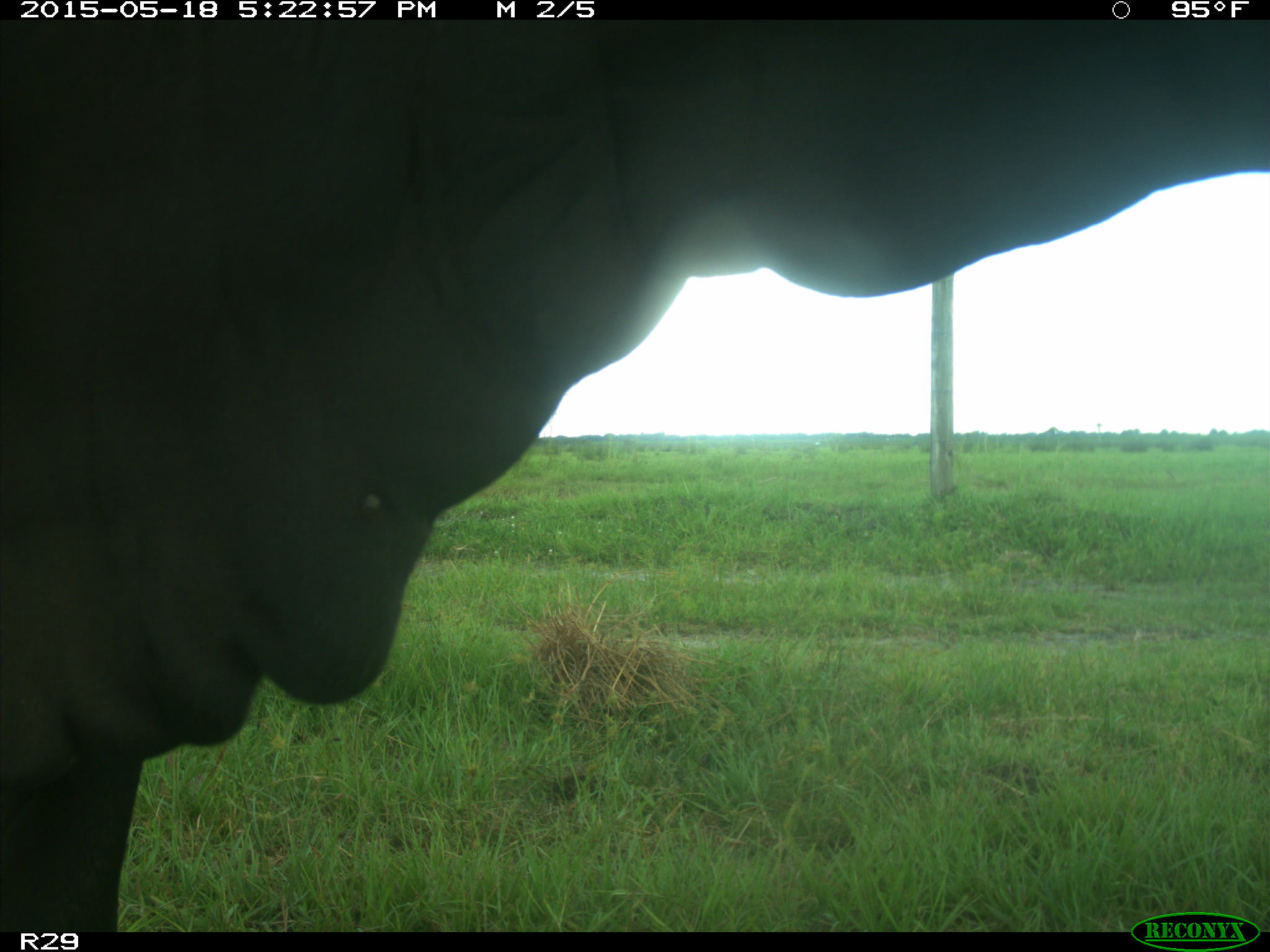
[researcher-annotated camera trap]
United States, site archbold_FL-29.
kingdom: Animalia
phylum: Chordata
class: Mammalia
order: Artiodactyla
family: Bovidae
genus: Bos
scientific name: Bos taurus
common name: domestic cow